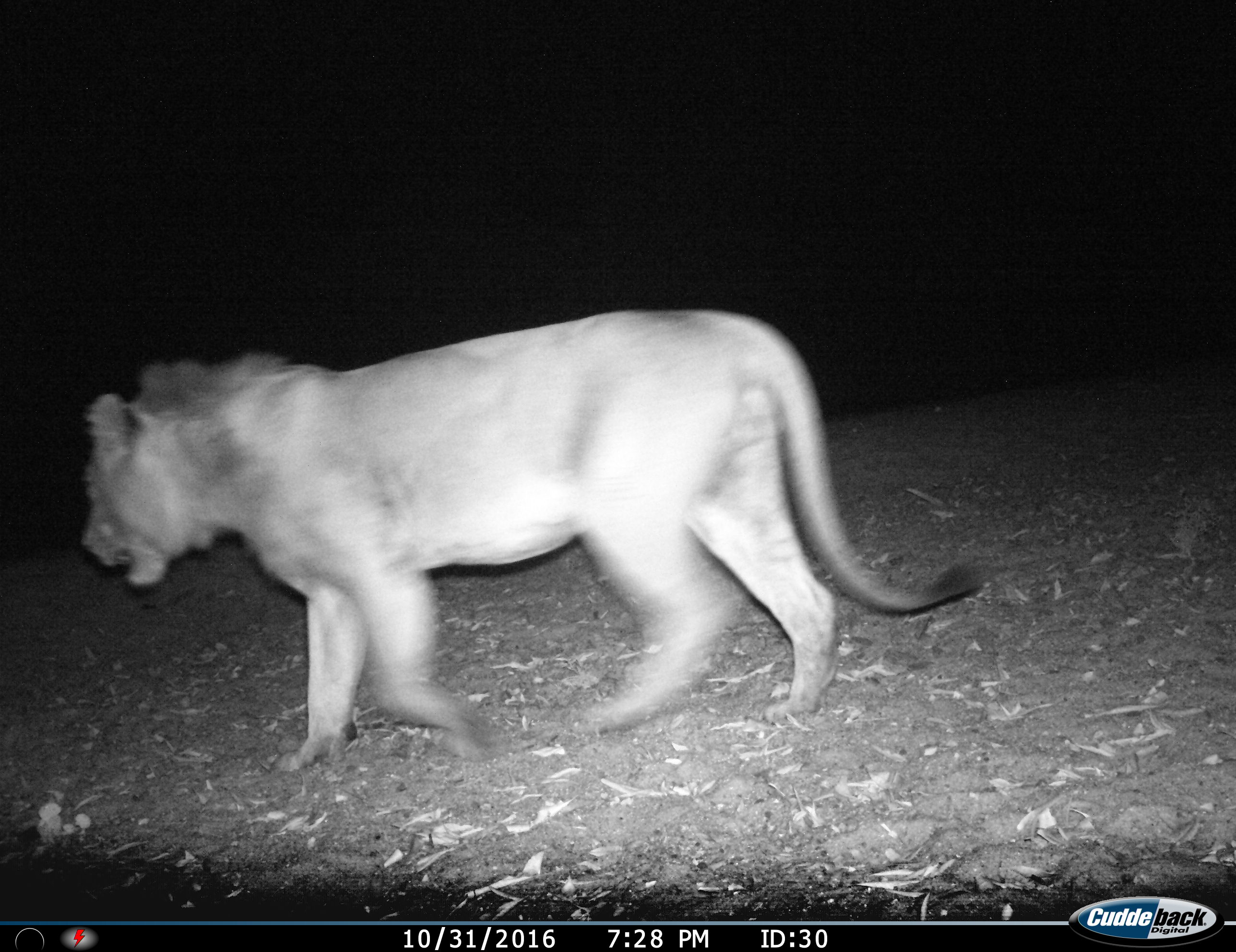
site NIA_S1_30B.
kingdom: Animalia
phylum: Chordata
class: Mammalia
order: Carnivora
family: Felidae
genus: Panthera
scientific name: Panthera leo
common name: lion female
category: lionfemale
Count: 1.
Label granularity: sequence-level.